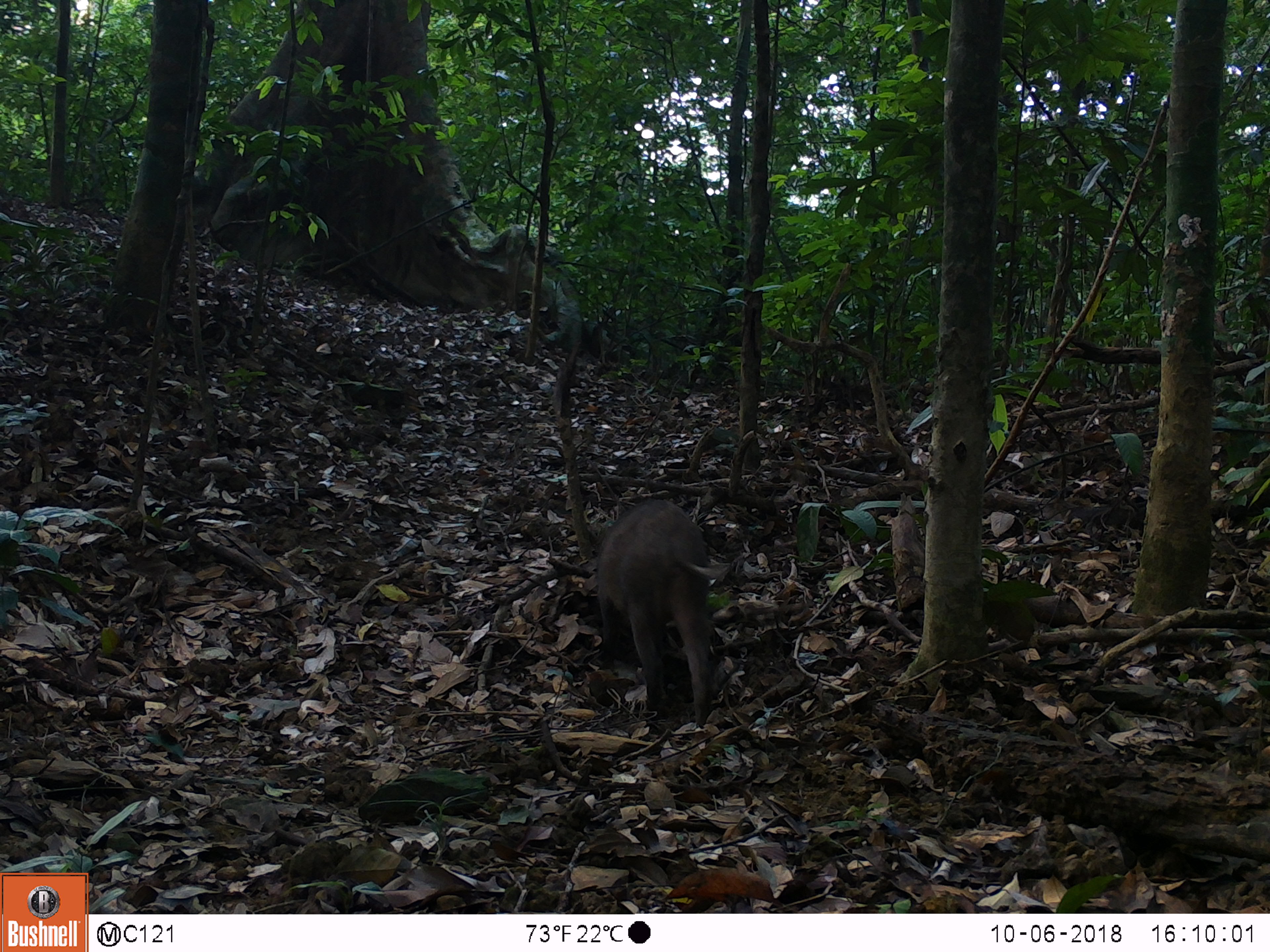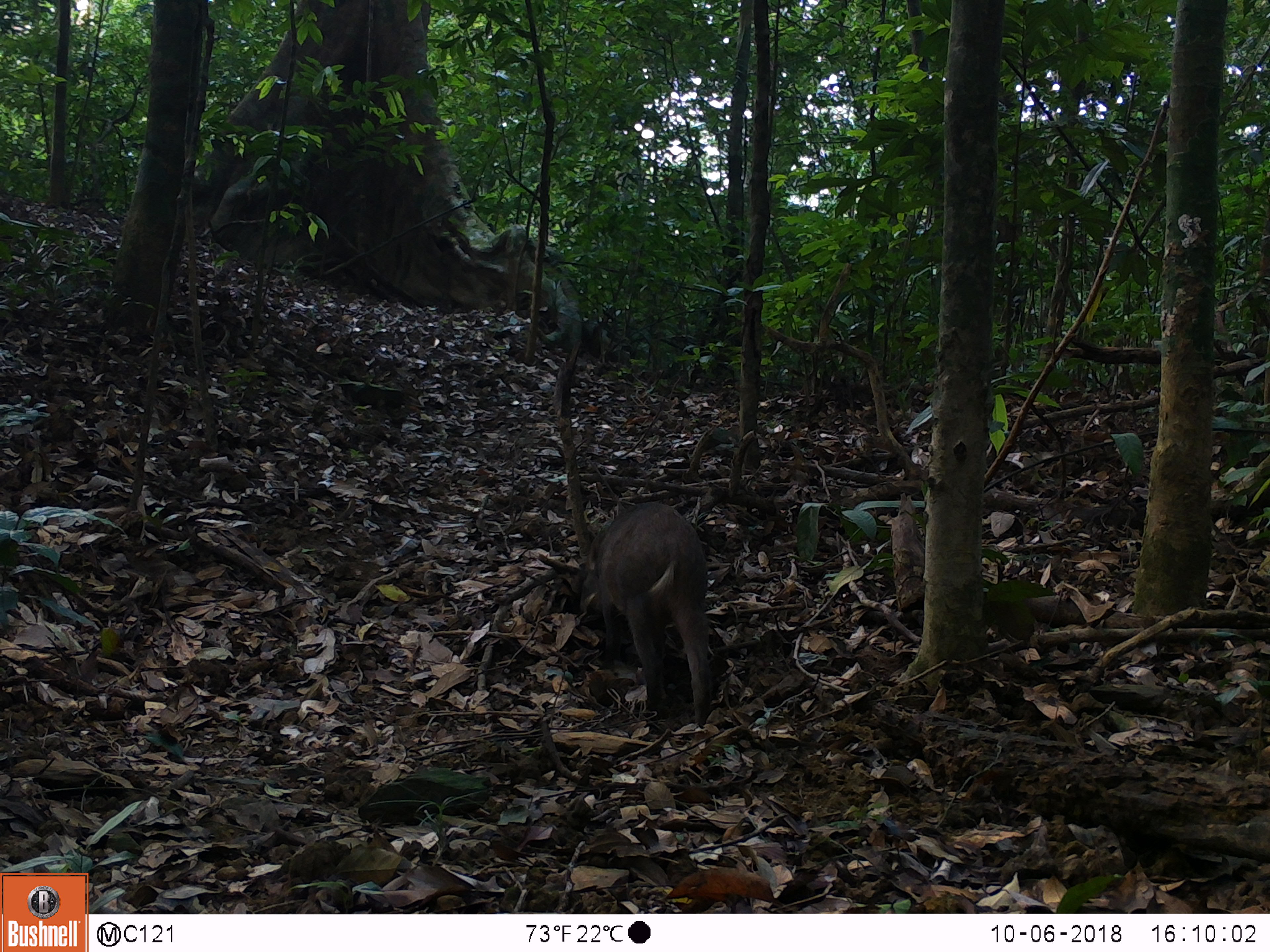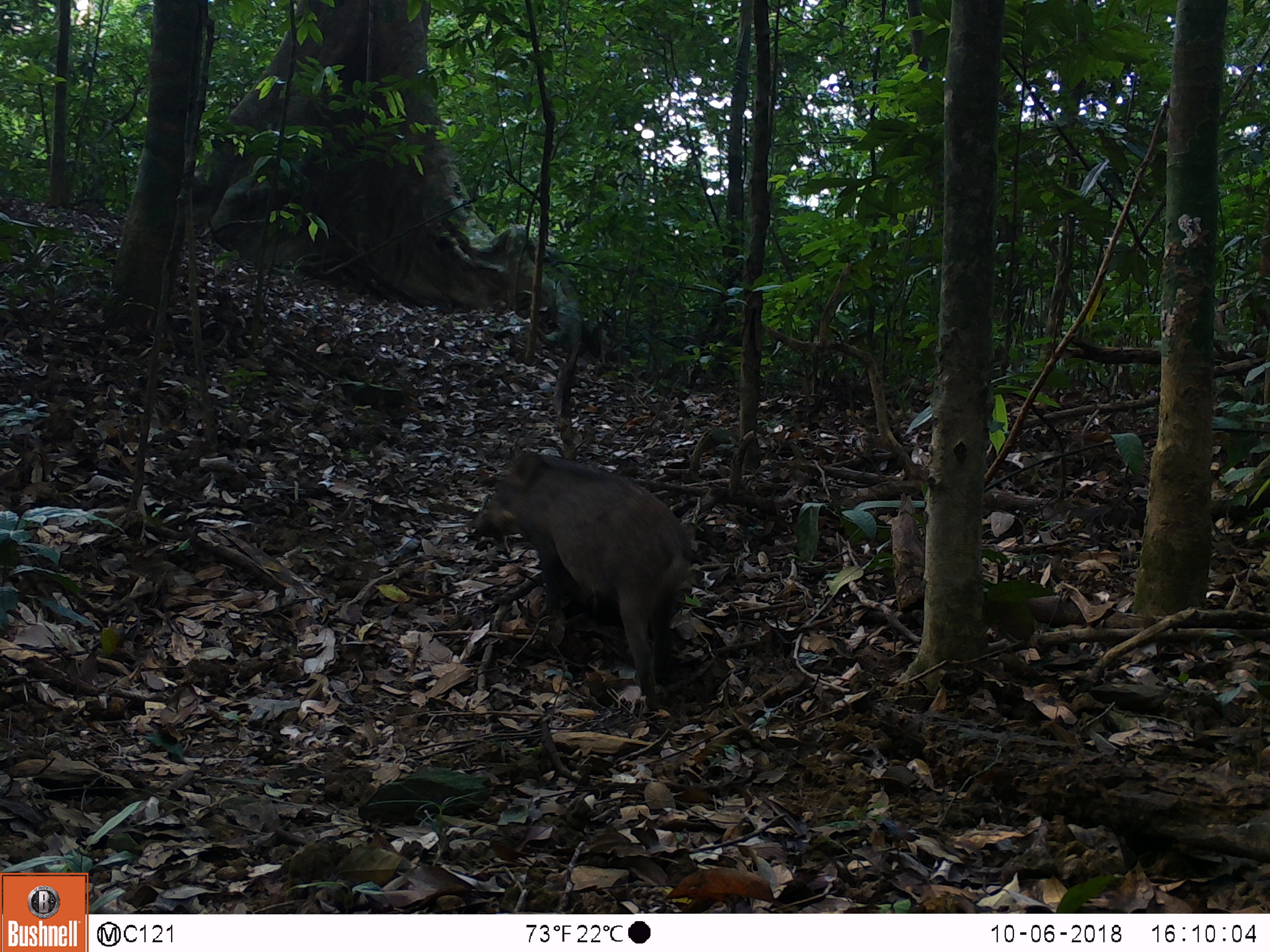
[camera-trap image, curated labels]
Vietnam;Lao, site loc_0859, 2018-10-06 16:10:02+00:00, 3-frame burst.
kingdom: Animalia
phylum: Chordata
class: Mammalia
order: Artiodactyla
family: Suidae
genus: Sus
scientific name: Sus scrofa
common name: eurasian wild pig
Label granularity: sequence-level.